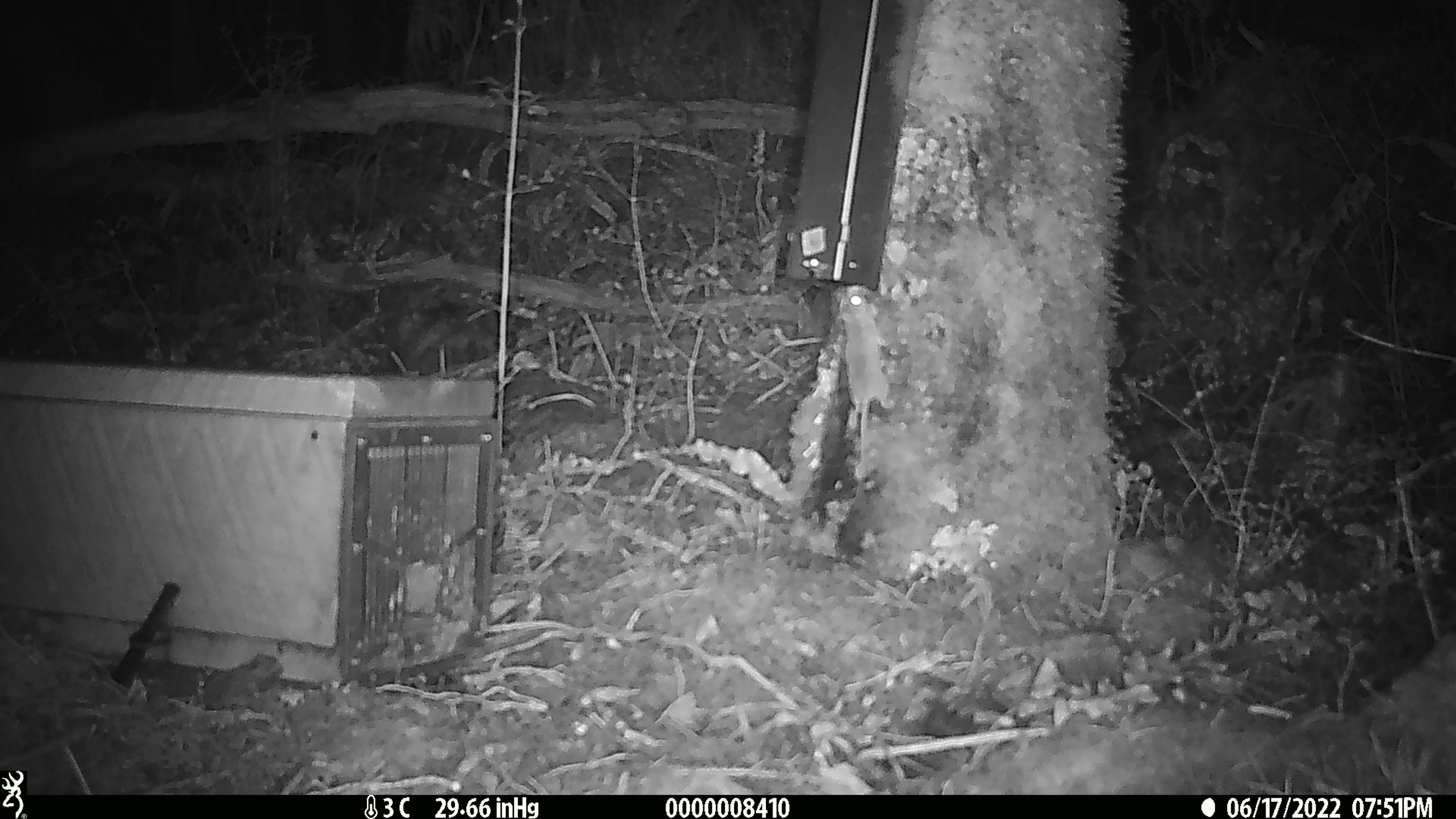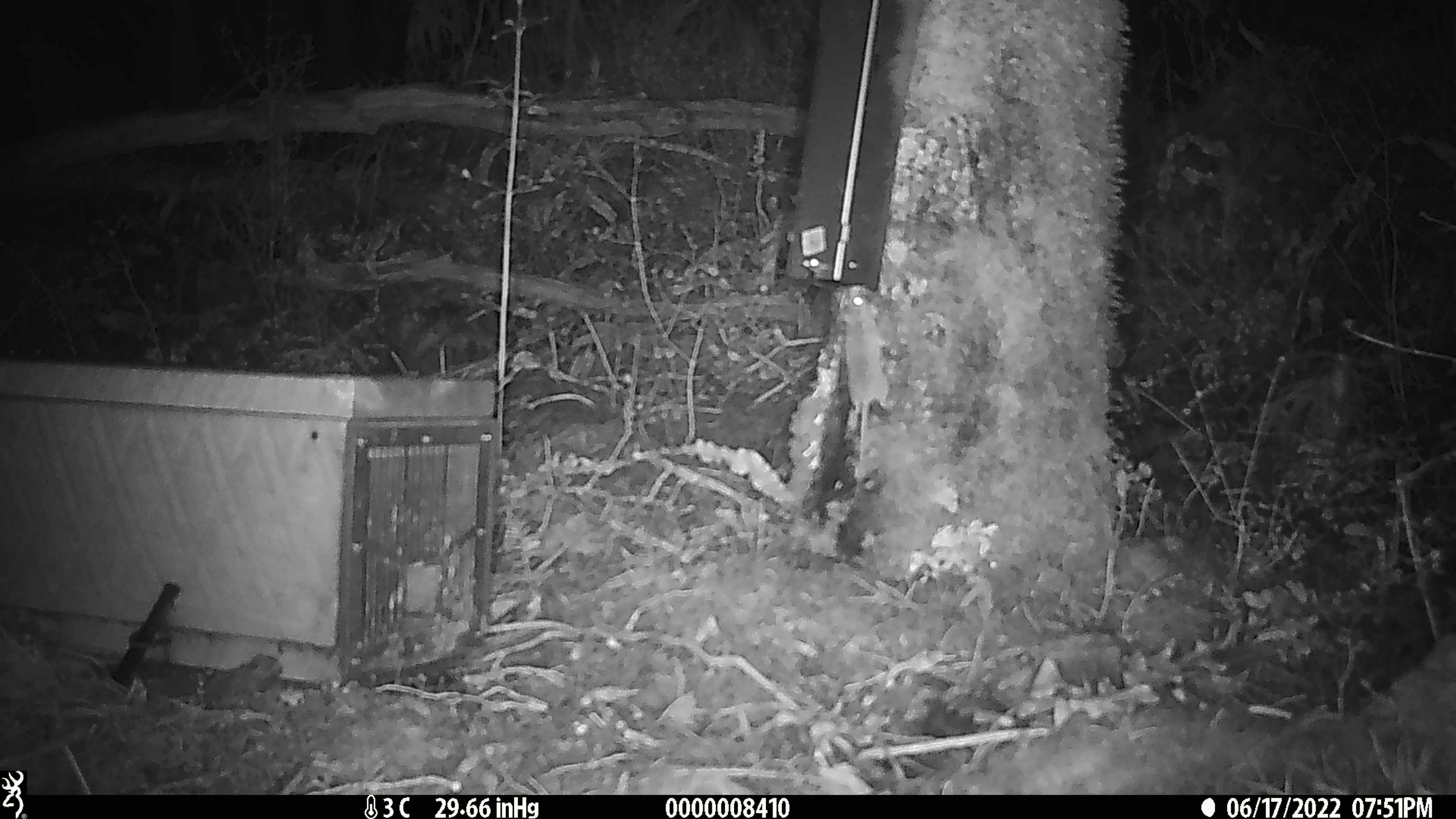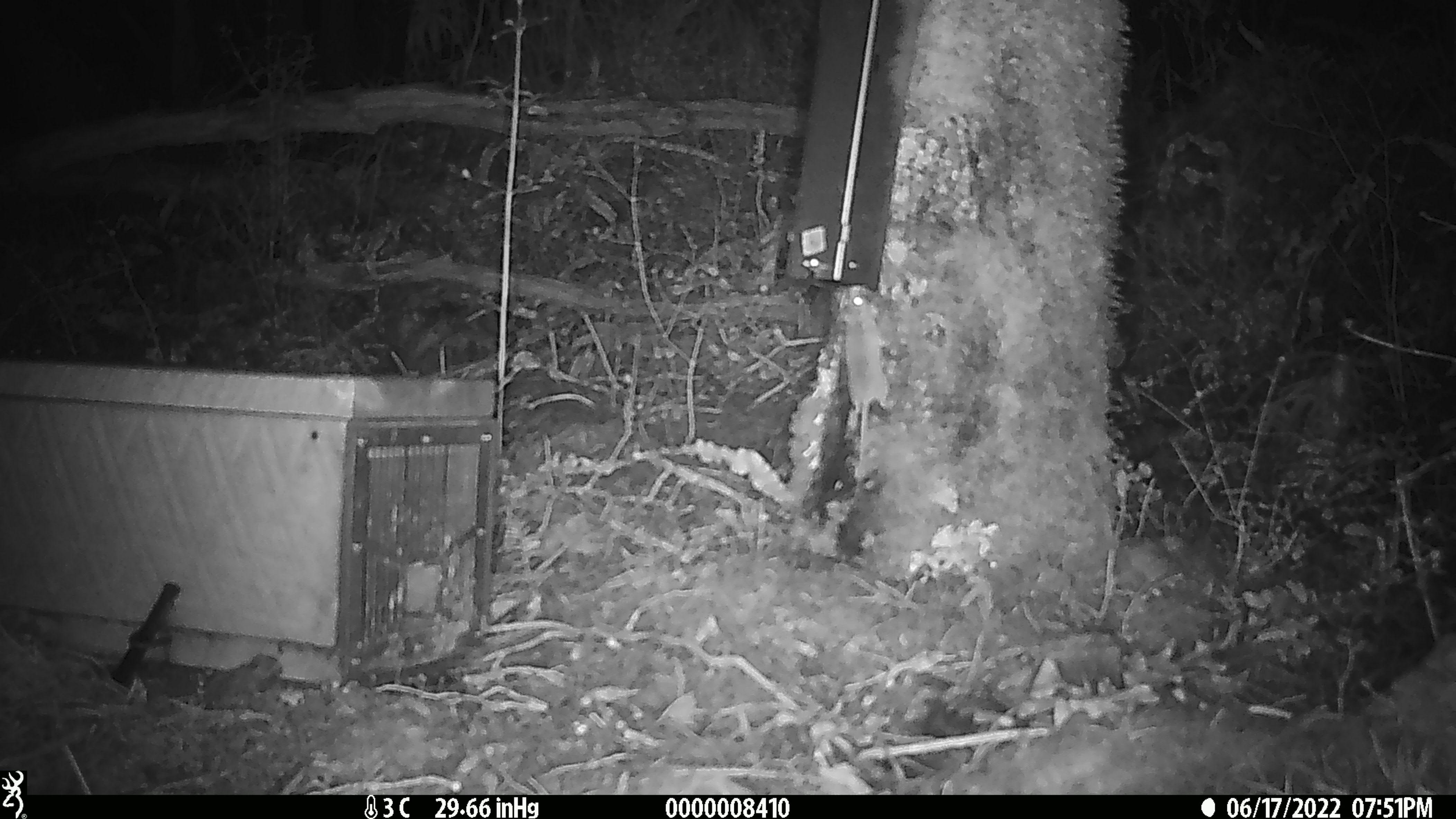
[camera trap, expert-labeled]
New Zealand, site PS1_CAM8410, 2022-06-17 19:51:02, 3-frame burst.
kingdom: Animalia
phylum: Chordata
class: Mammalia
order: Rodentia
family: Muridae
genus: Mus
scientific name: Mus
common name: mouse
Mouse (Mus).